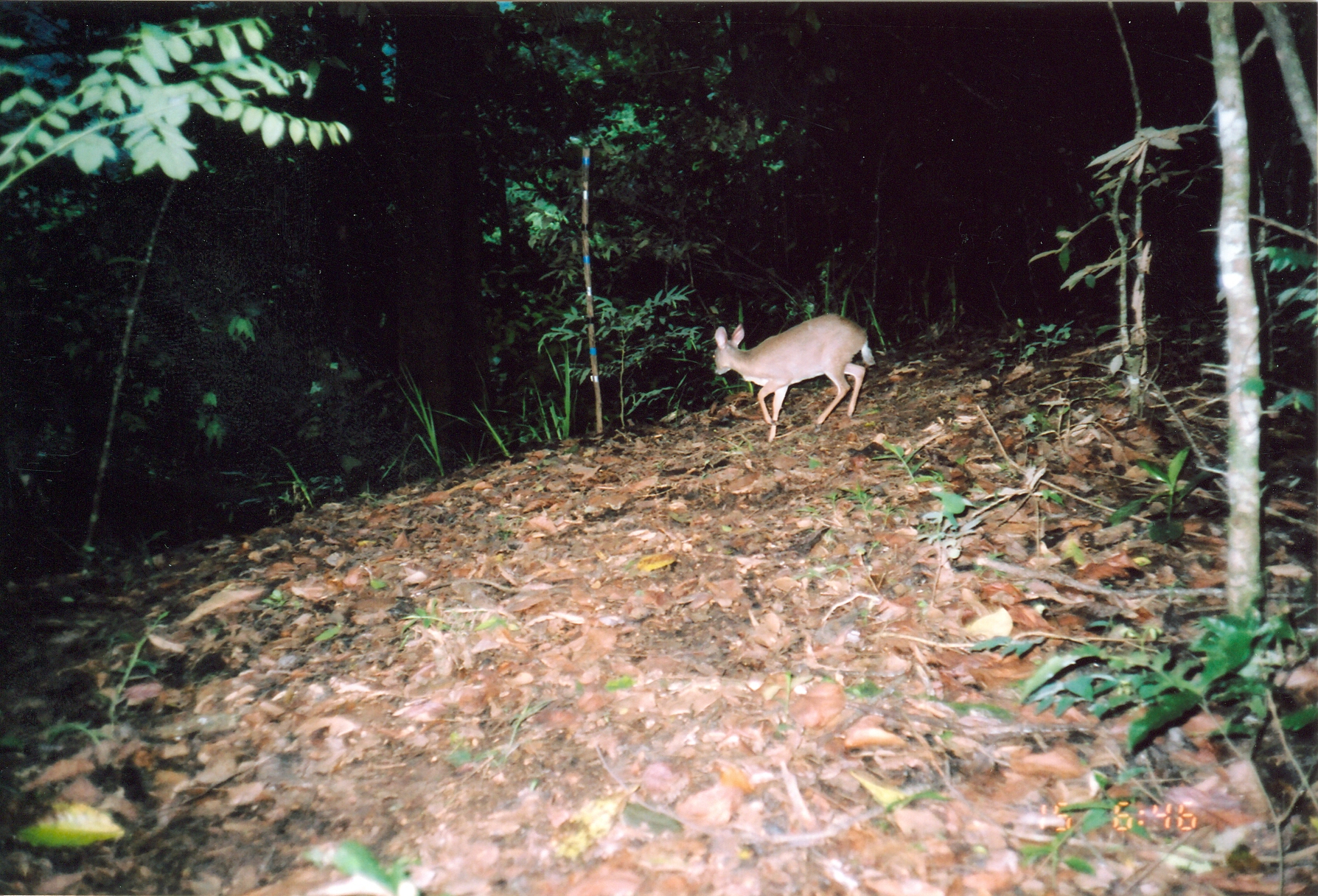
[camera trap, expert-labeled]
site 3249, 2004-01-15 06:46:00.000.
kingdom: Animalia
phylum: Chordata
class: Mammalia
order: Artiodactyla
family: Bovidae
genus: Nesotragus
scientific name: Nesotragus moschatus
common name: suni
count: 1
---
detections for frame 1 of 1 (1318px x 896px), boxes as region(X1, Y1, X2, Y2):
nesotragus moschatus: region(712, 312, 876, 446)